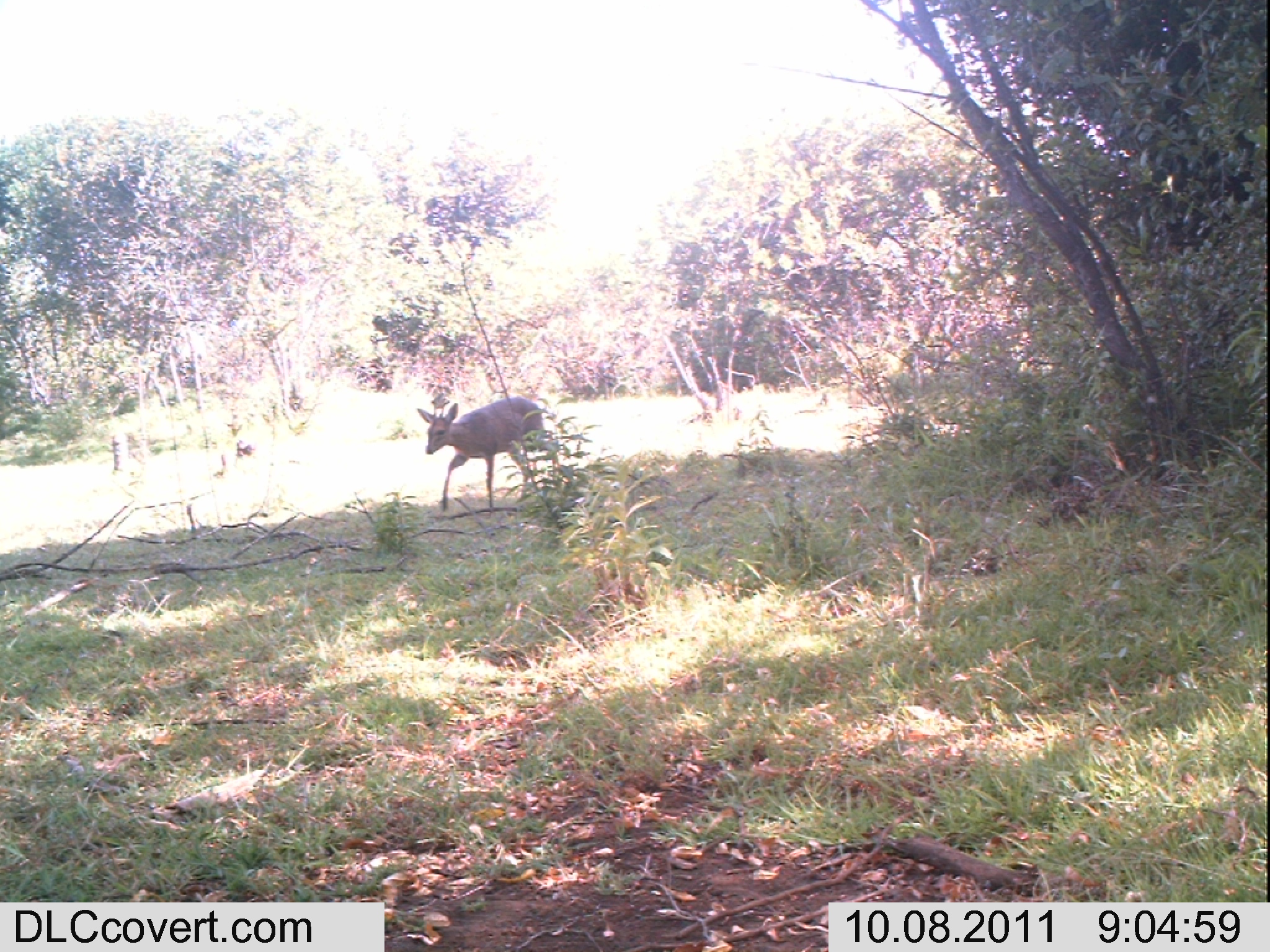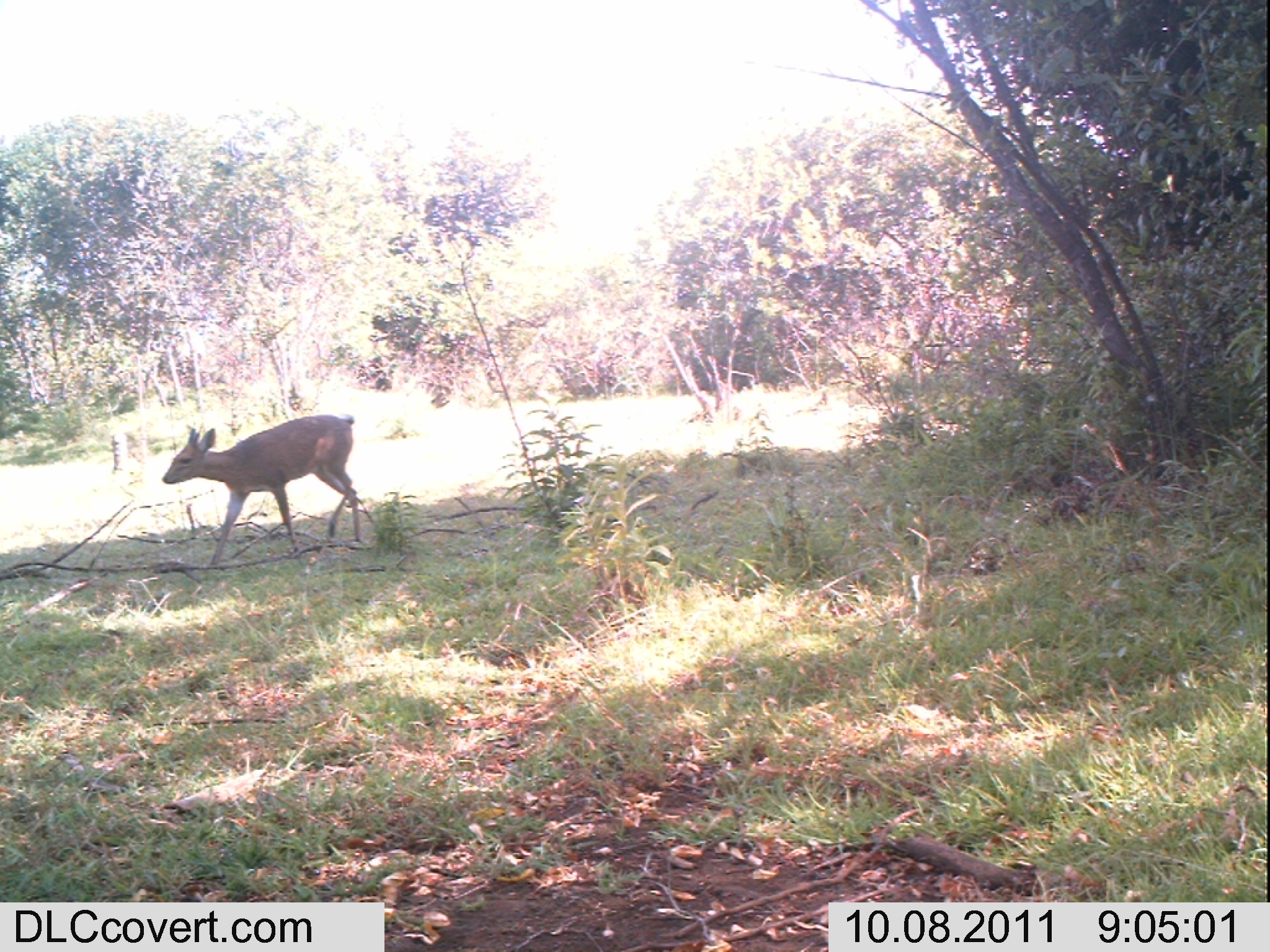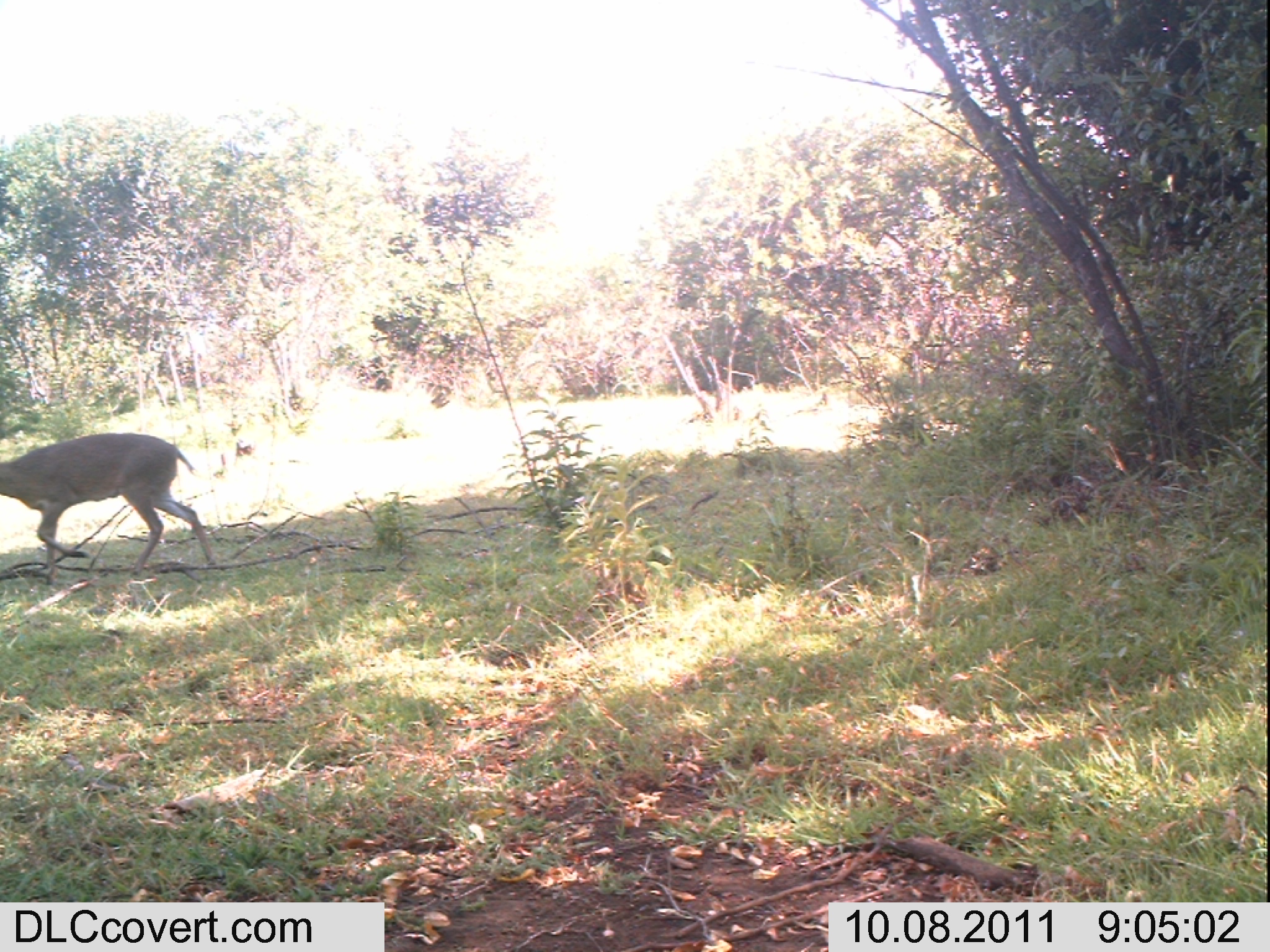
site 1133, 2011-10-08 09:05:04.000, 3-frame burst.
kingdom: Animalia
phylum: Chordata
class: Mammalia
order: Artiodactyla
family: Bovidae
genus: Sylvicapra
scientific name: Sylvicapra grimmia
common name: bush duiker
Sylvicapra grimmia (bush duiker), count 1.